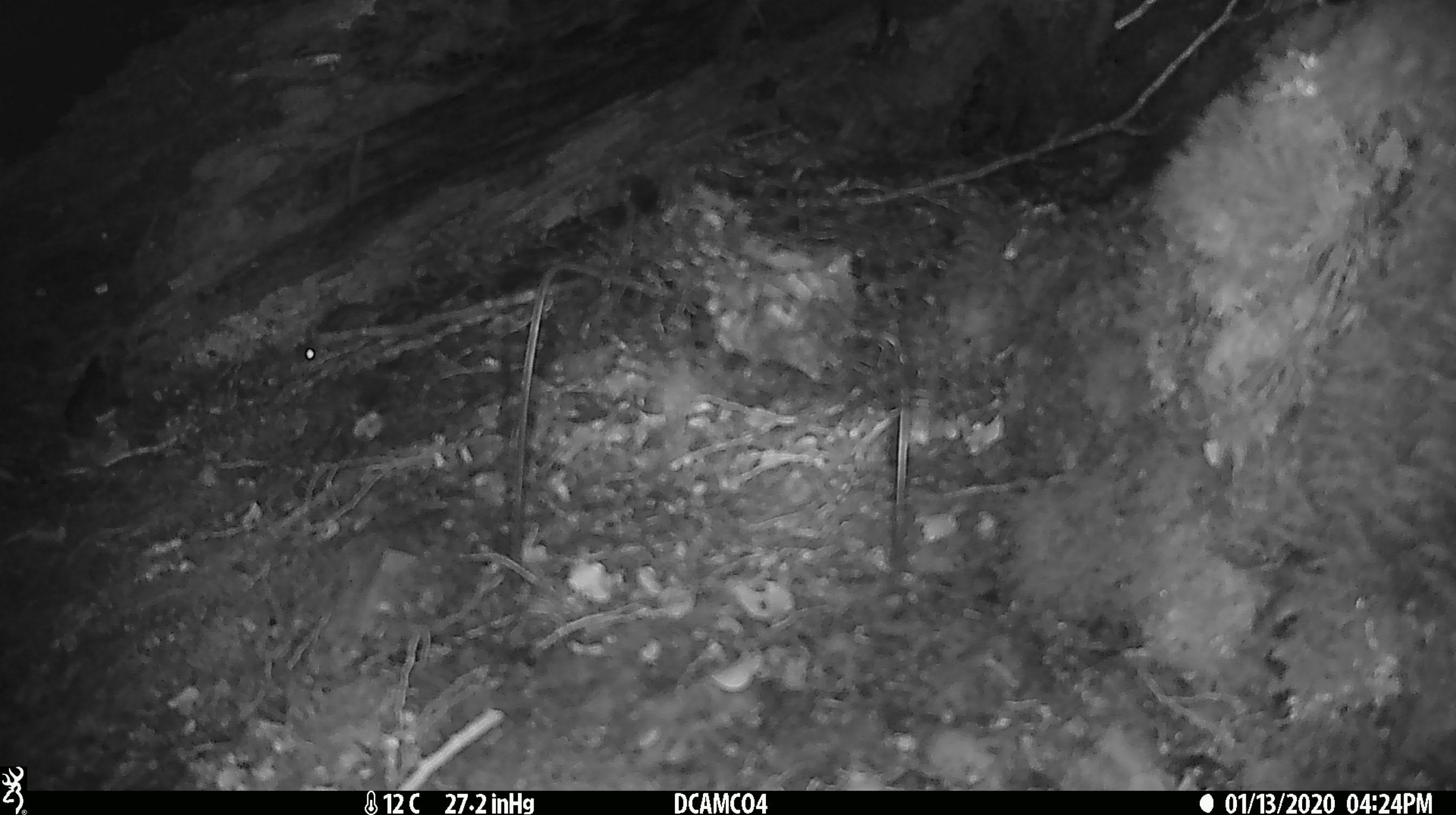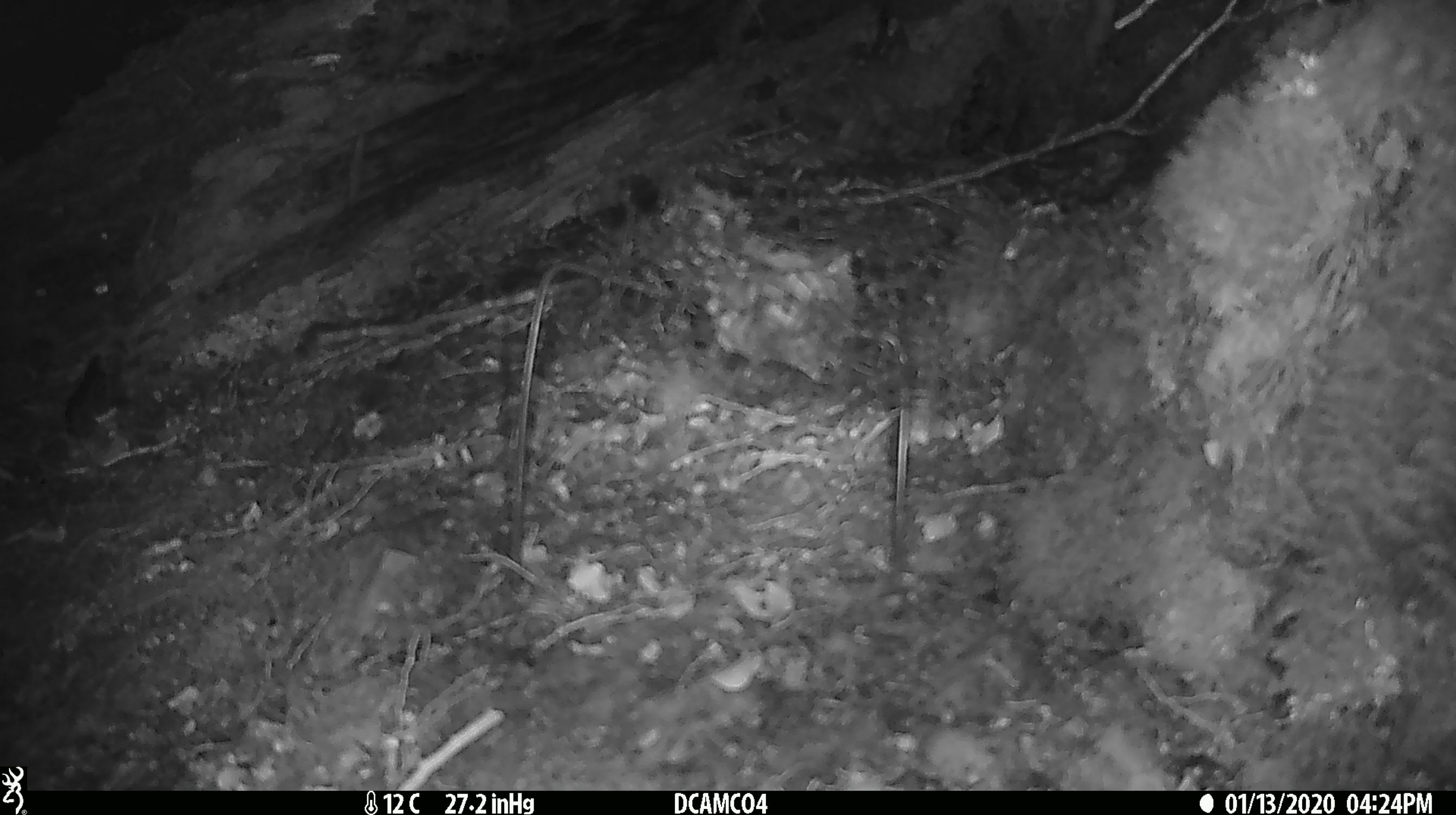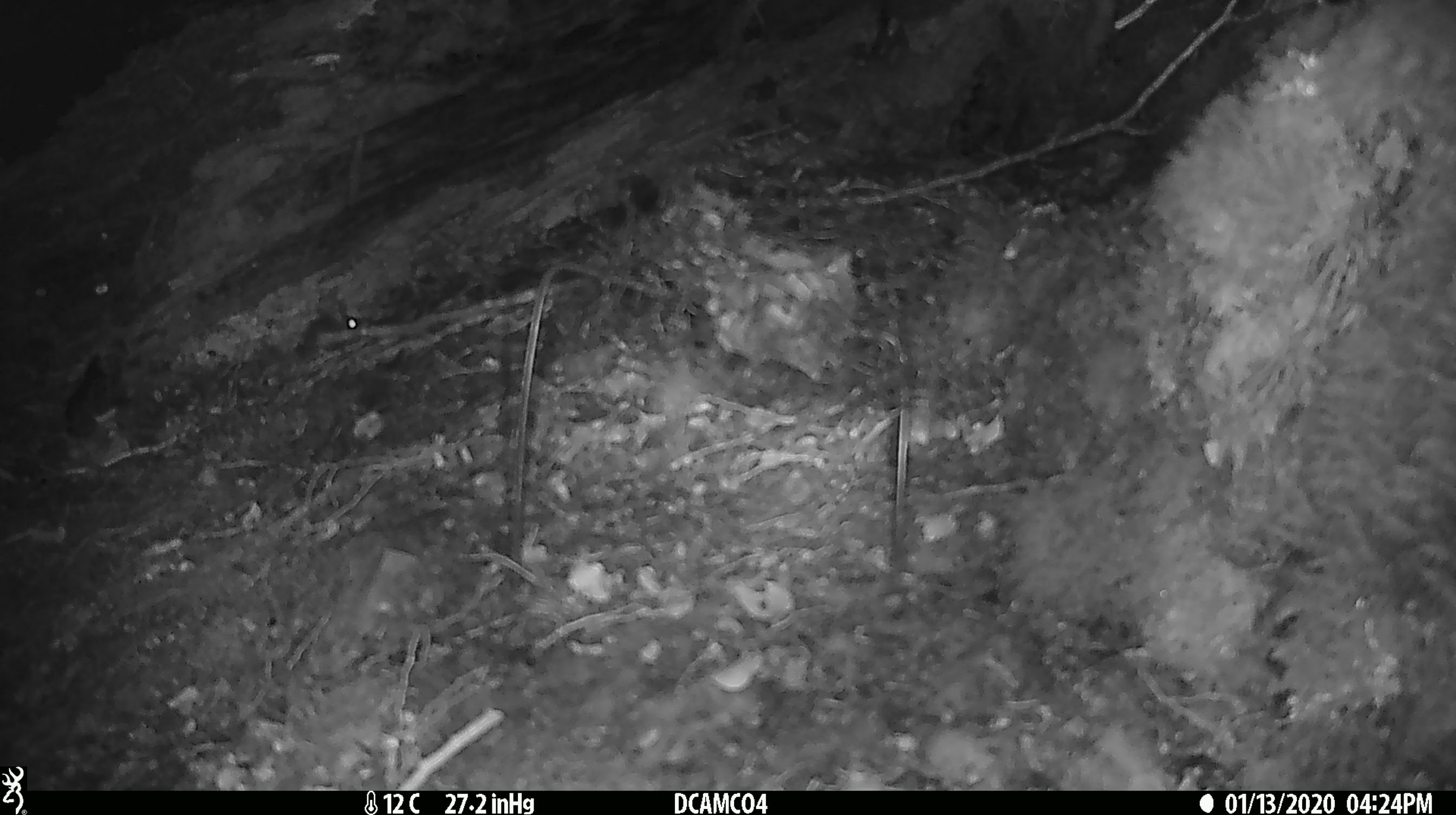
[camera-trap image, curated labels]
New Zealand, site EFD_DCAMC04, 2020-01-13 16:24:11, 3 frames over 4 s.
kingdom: Animalia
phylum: Chordata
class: Mammalia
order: Rodentia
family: Muridae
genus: Mus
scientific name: Mus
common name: mouse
Mouse (Mus).